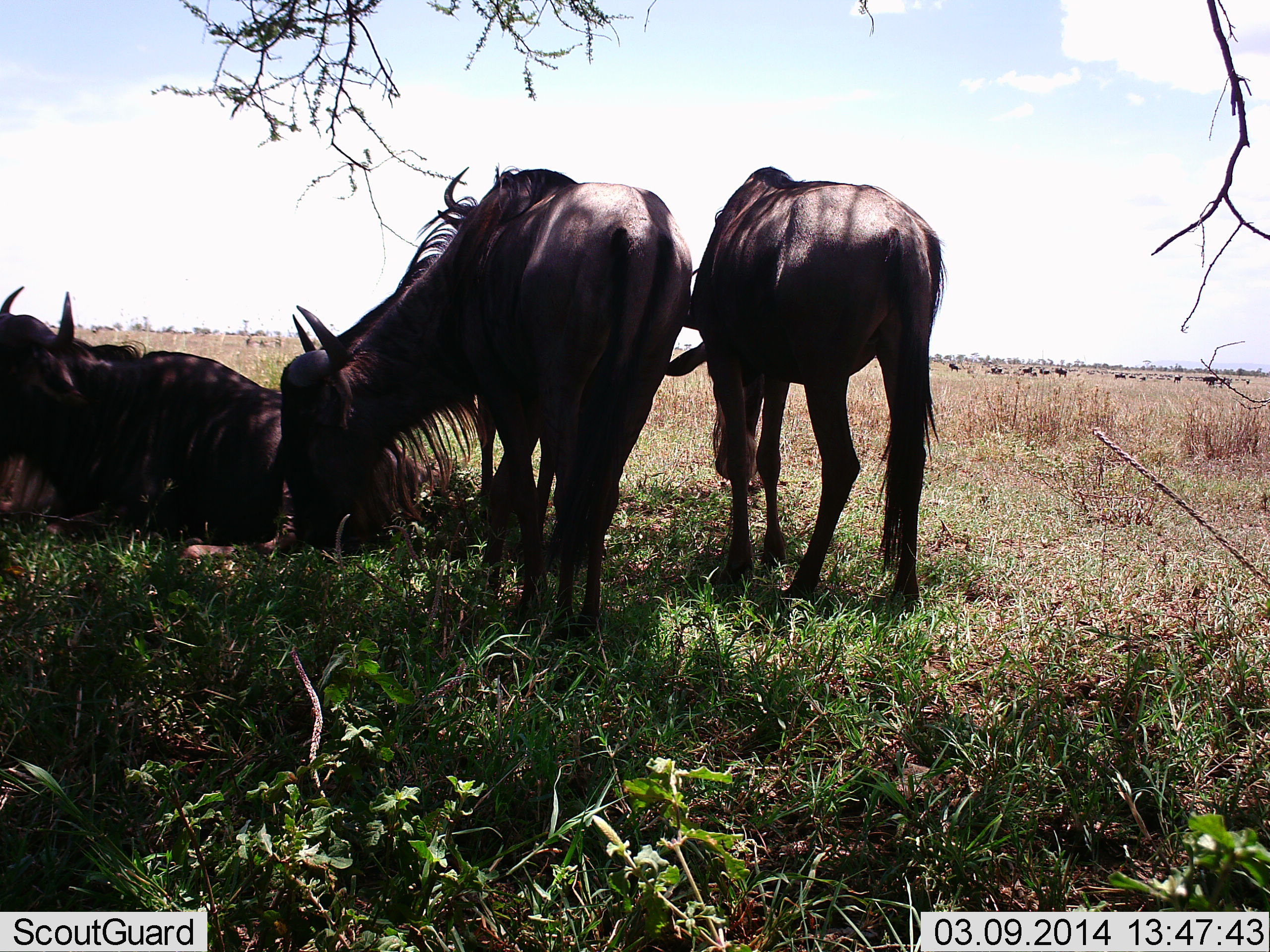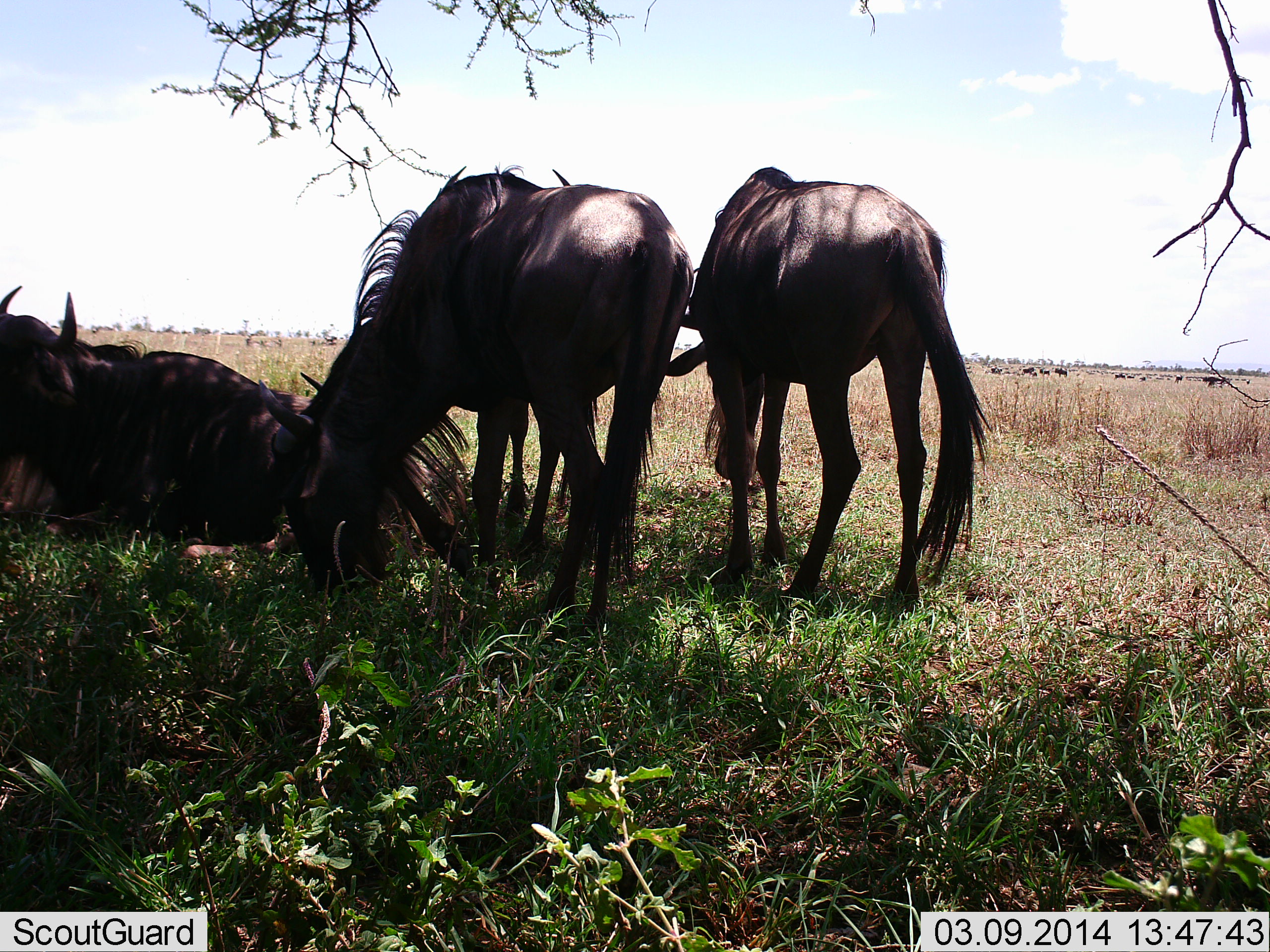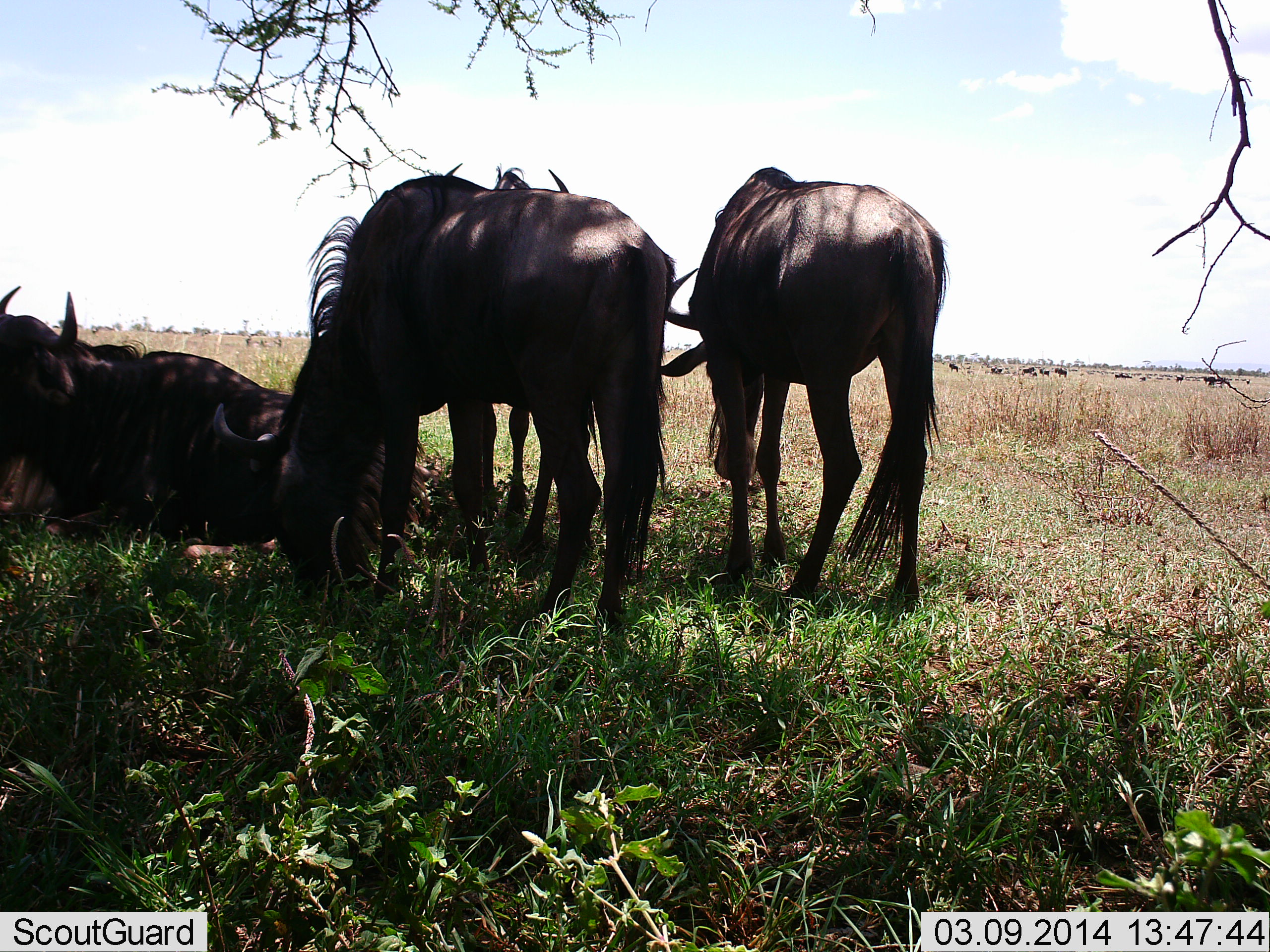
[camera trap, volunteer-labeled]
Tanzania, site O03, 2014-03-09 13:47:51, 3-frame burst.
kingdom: Animalia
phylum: Chordata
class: Mammalia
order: Artiodactyla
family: Bovidae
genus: Connochaetes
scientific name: Connochaetes taurinus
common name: blue wildebeest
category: wildebeest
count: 3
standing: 40%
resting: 80%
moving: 0%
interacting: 0%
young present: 0%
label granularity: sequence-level